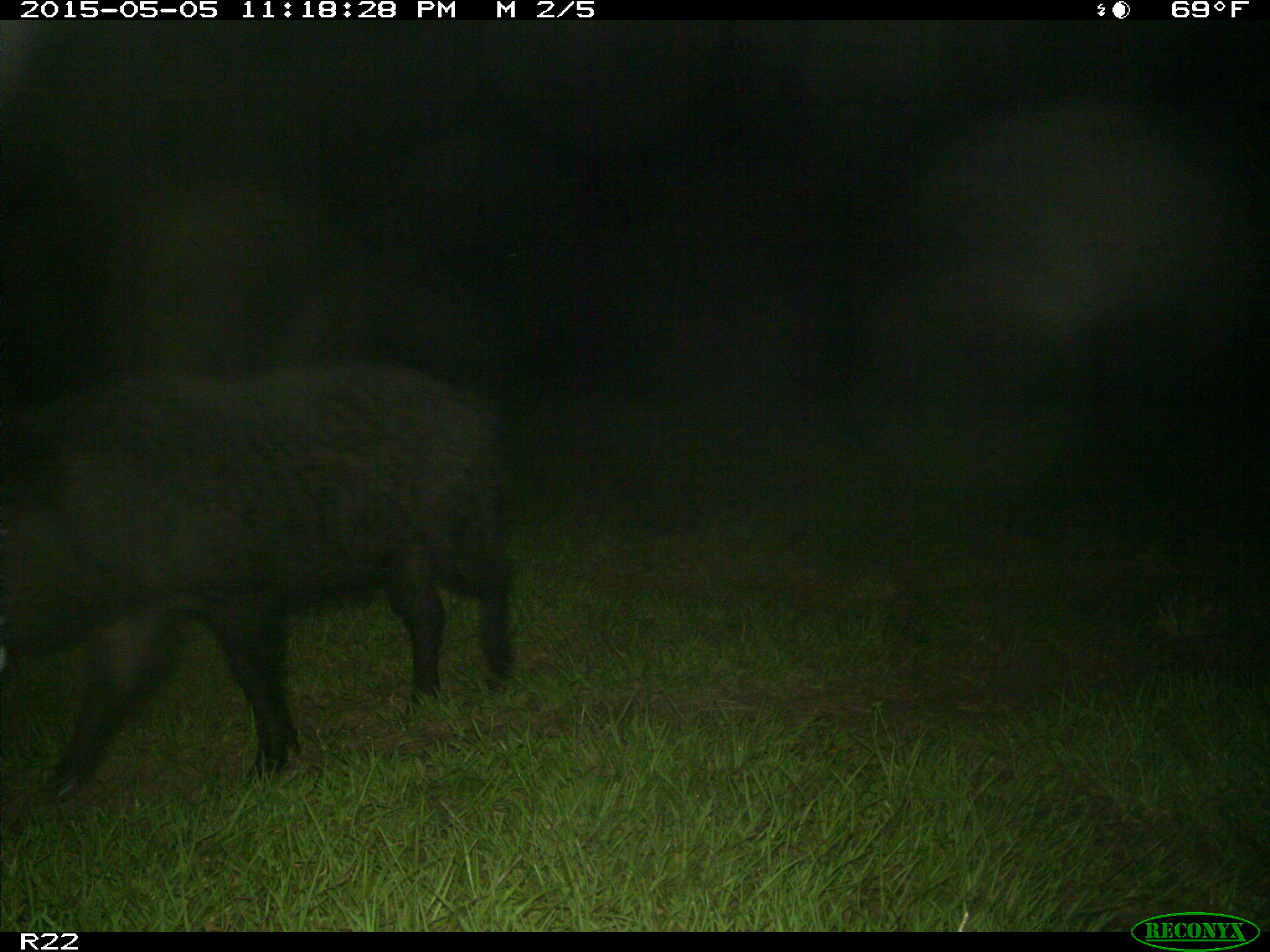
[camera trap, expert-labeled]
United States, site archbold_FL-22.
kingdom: Animalia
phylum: Chordata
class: Mammalia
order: Artiodactyla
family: Suidae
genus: Sus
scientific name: Sus scrofa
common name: wild boar